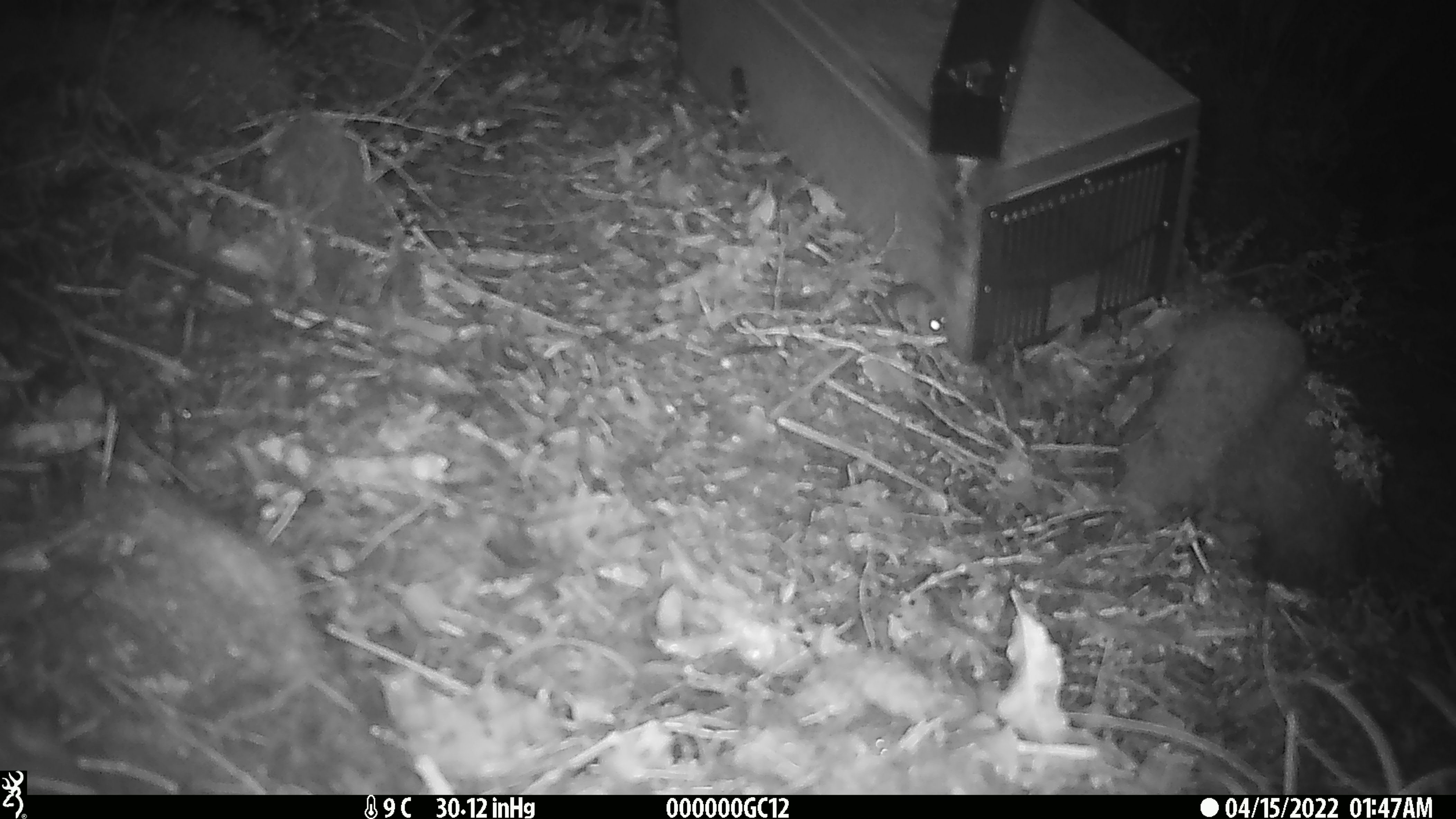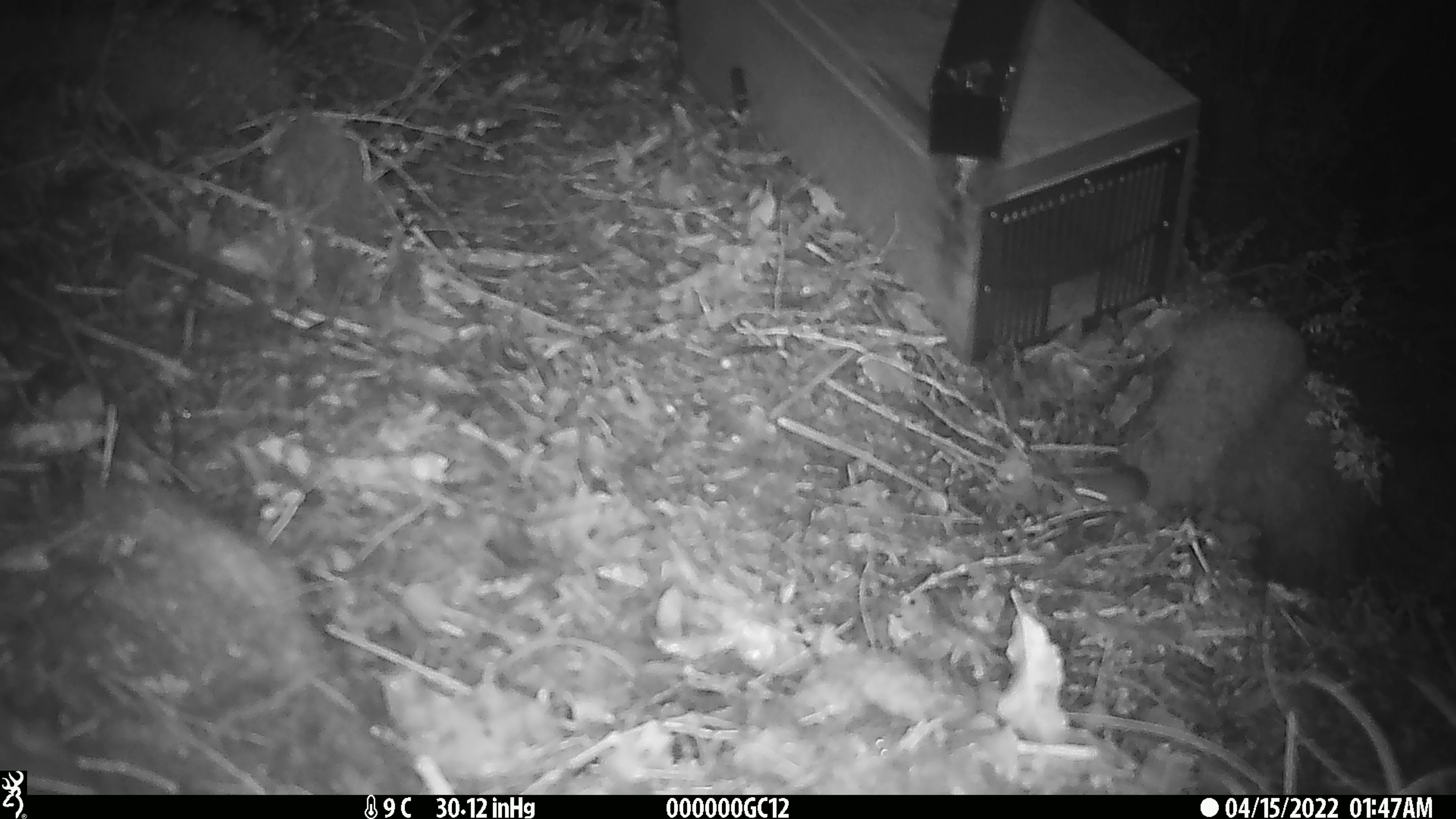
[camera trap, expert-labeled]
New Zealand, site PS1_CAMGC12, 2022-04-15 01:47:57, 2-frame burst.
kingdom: Animalia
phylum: Chordata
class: Mammalia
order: Rodentia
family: Muridae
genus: Mus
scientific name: Mus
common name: mouse